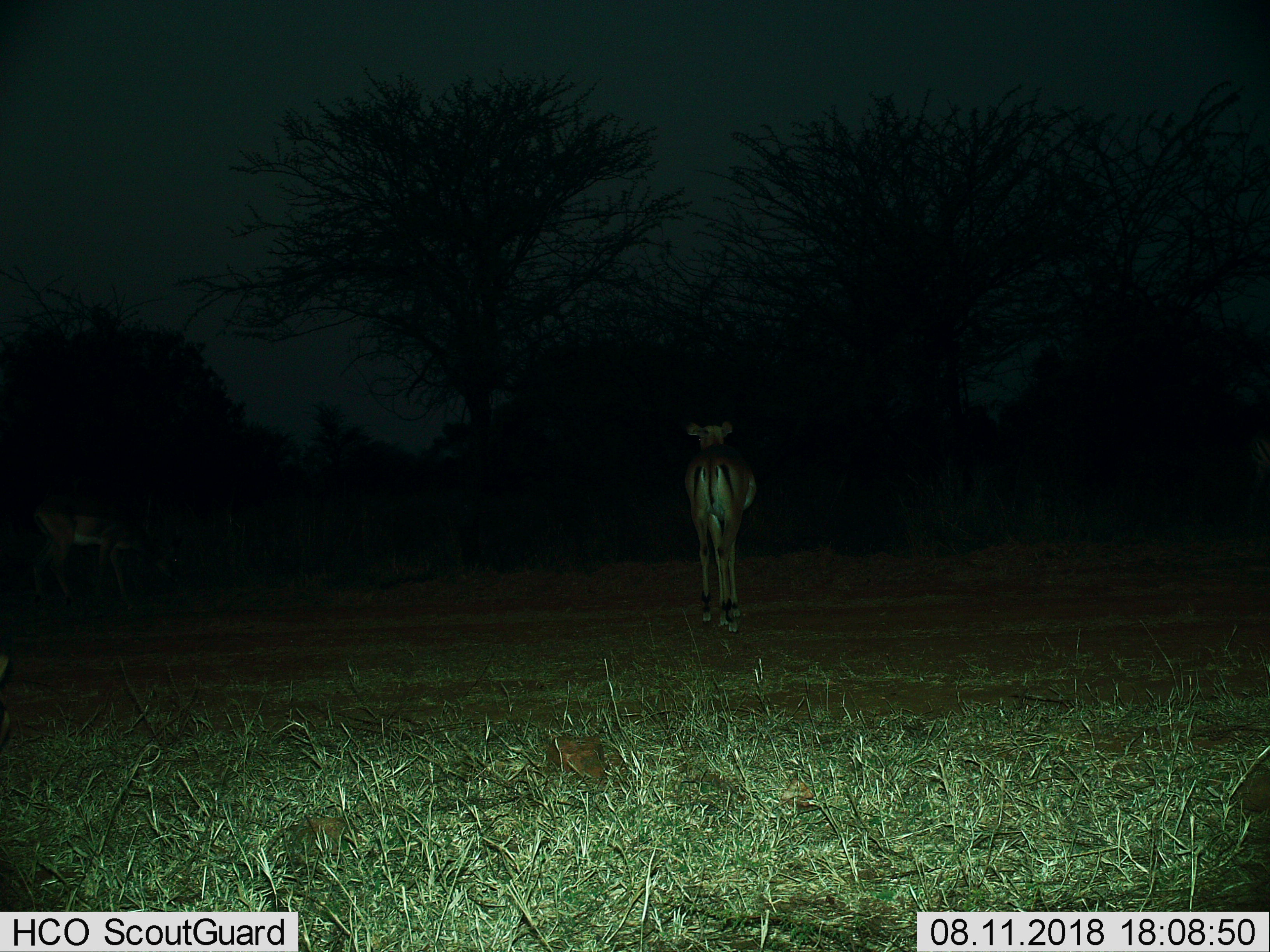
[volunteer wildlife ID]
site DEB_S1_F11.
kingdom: Animalia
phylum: Chordata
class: Mammalia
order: Artiodactyla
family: Bovidae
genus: Aepyceros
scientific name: Aepyceros melampus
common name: impala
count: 1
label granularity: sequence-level